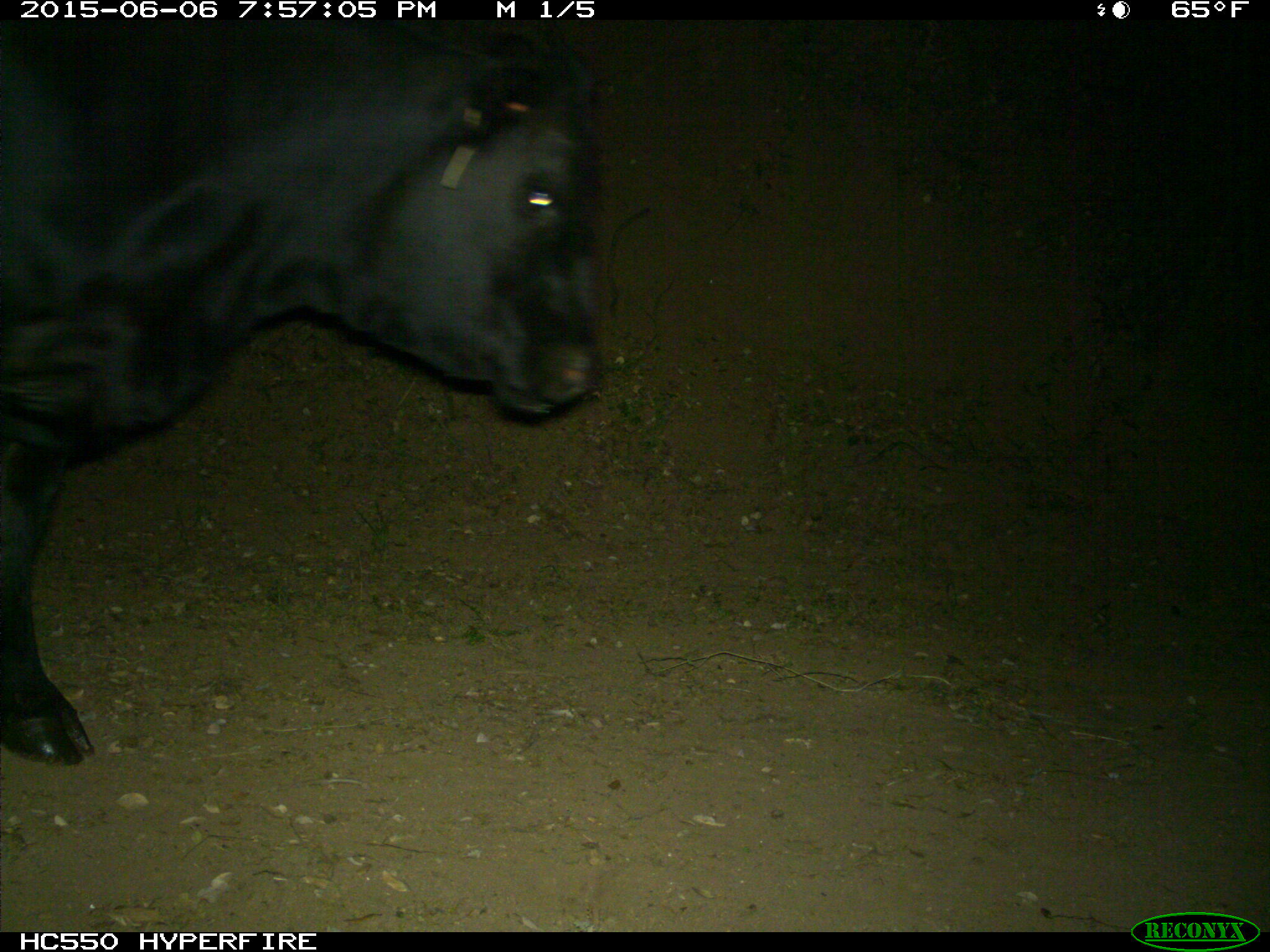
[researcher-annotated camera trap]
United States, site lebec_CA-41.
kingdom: Animalia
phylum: Chordata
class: Mammalia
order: Artiodactyla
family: Bovidae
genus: Bos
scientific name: Bos taurus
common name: domestic cow